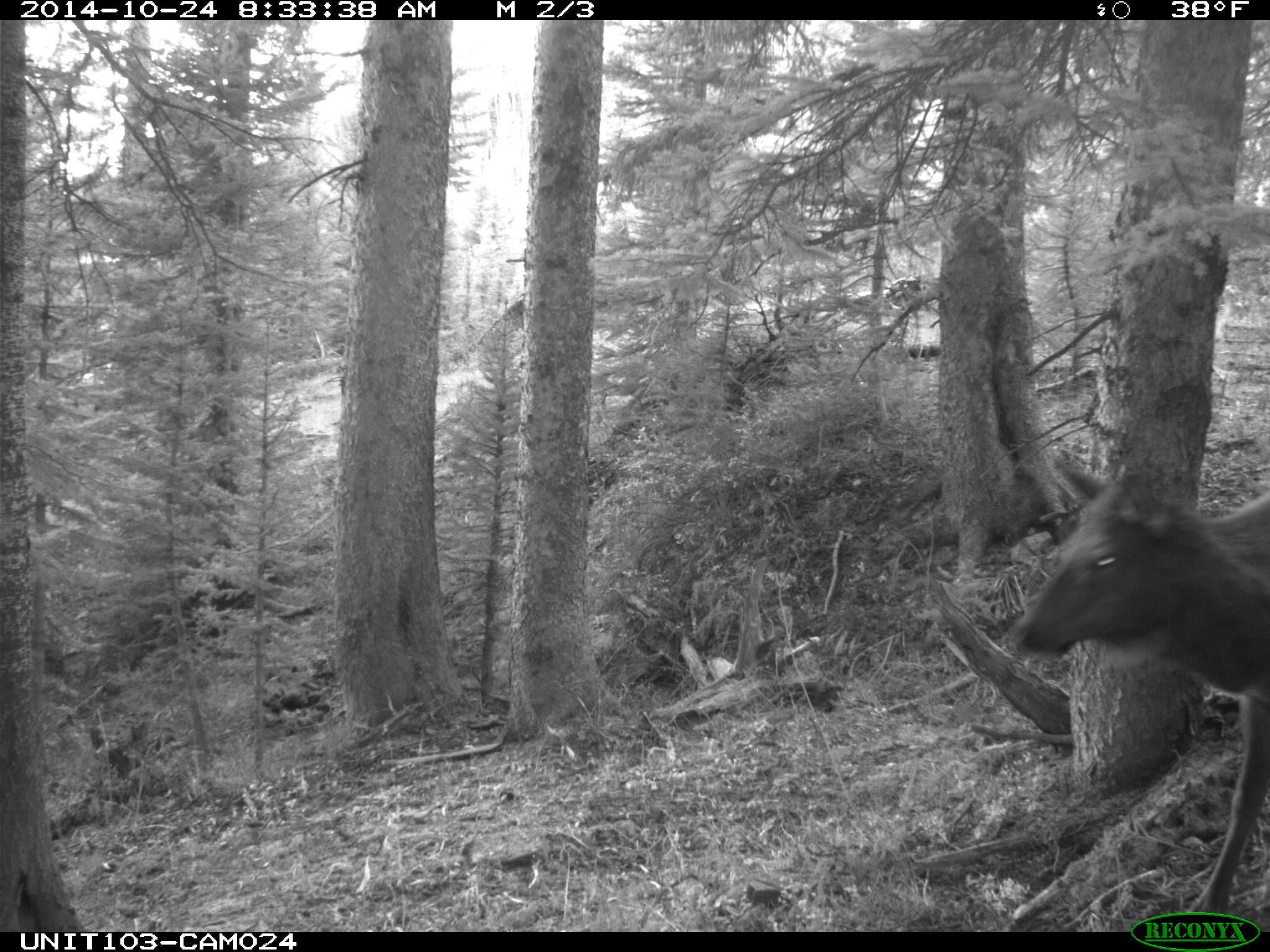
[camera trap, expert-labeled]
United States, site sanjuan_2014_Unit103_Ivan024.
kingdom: Animalia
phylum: Chordata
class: Mammalia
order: Artiodactyla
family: Cervidae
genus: Cervus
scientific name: Cervus elaphus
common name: red deer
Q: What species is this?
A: Cervus elaphus (red deer).